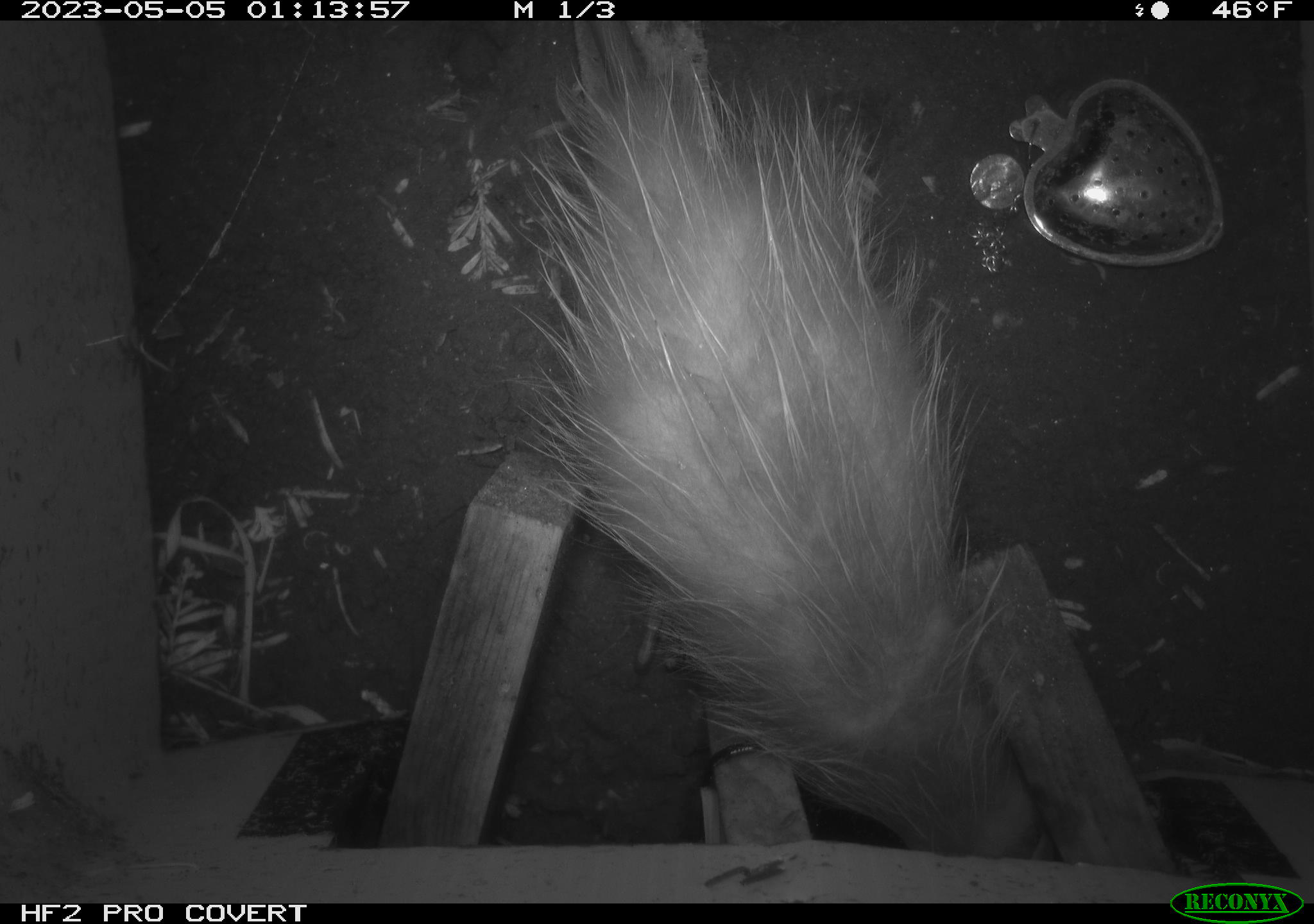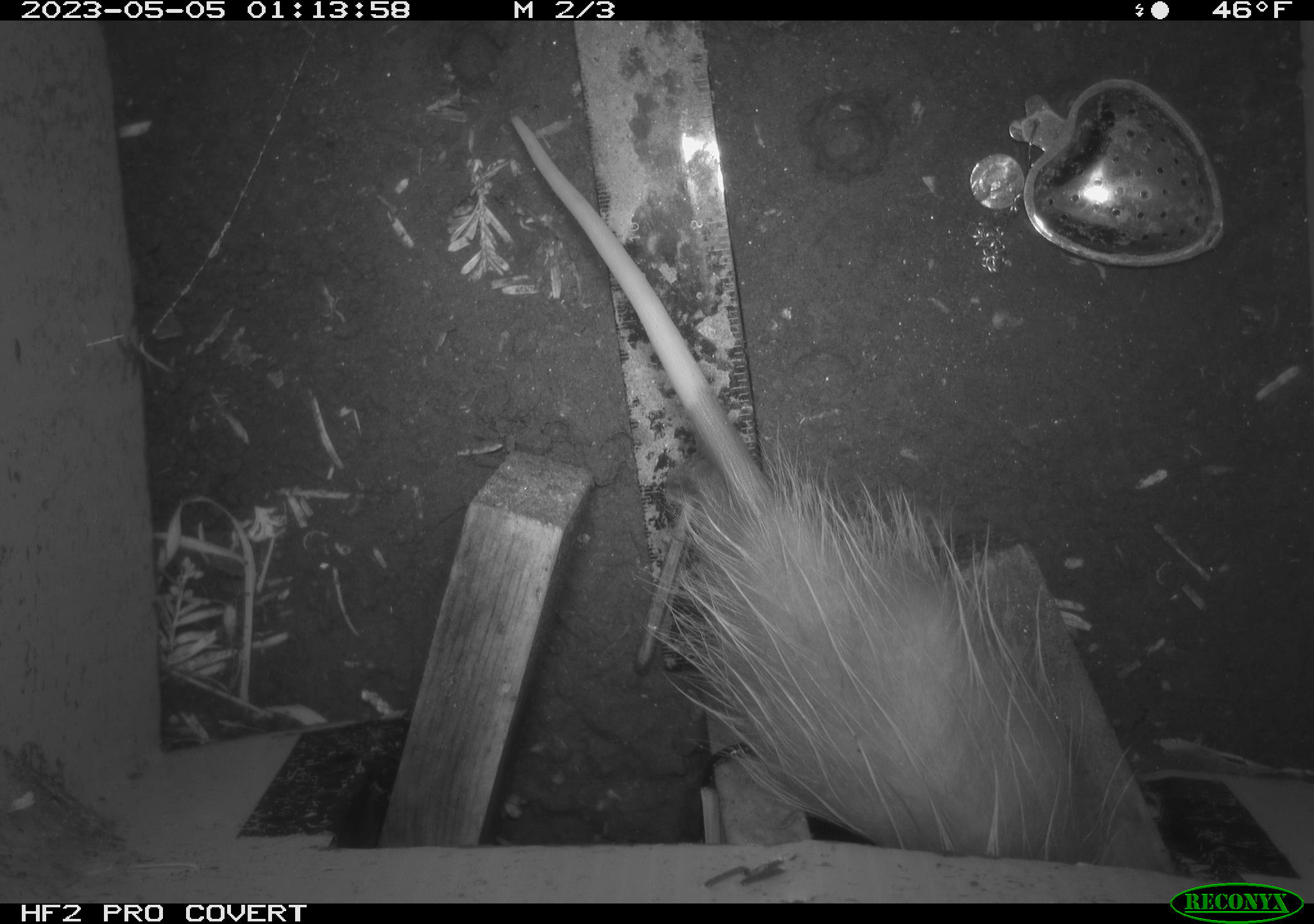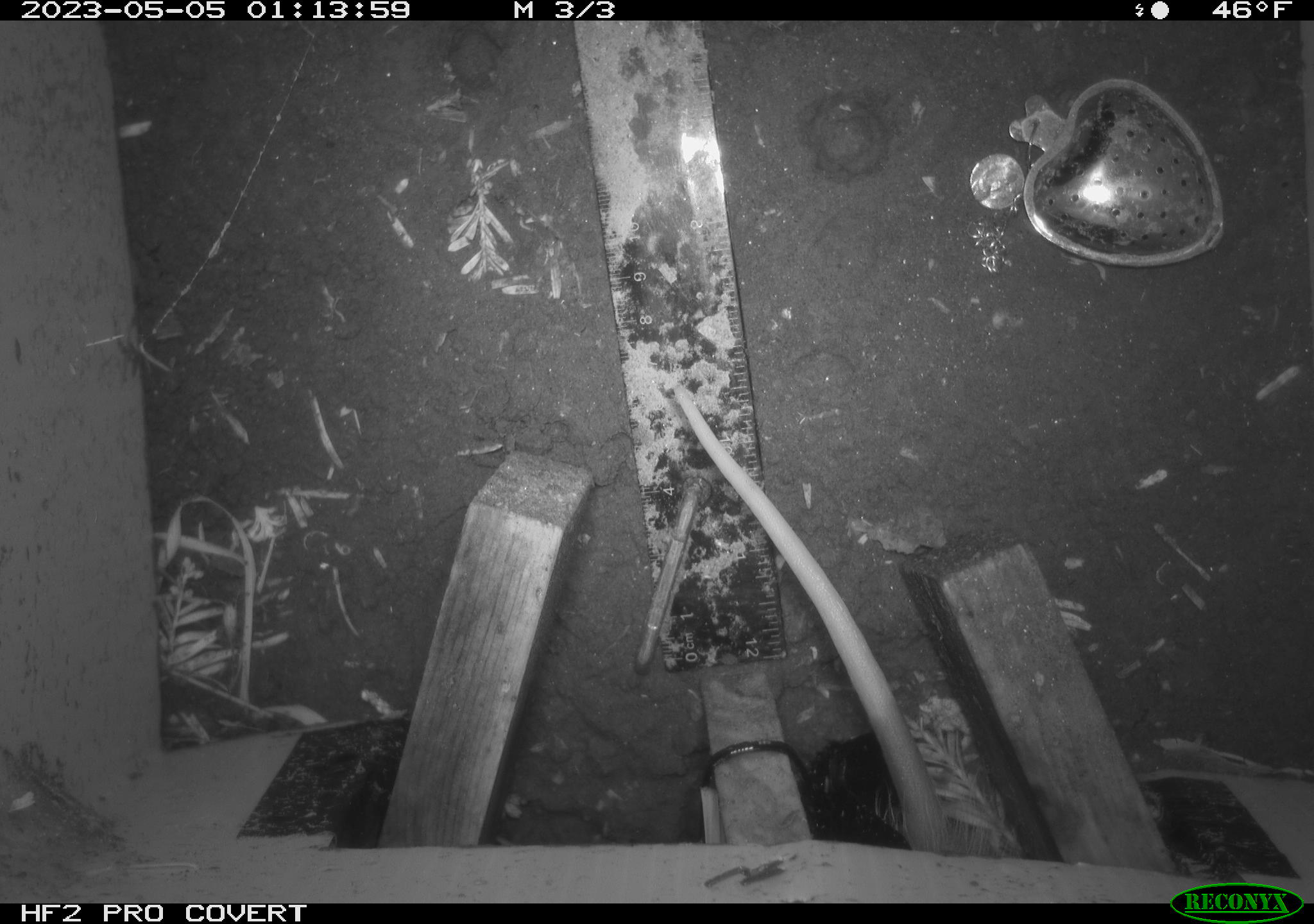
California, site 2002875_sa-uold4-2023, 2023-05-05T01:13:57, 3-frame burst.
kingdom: Animalia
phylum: Chordata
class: Mammalia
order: Didelphimorphia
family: Didelphidae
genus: Didelphis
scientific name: Didelphis virginiana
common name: virginia opossum